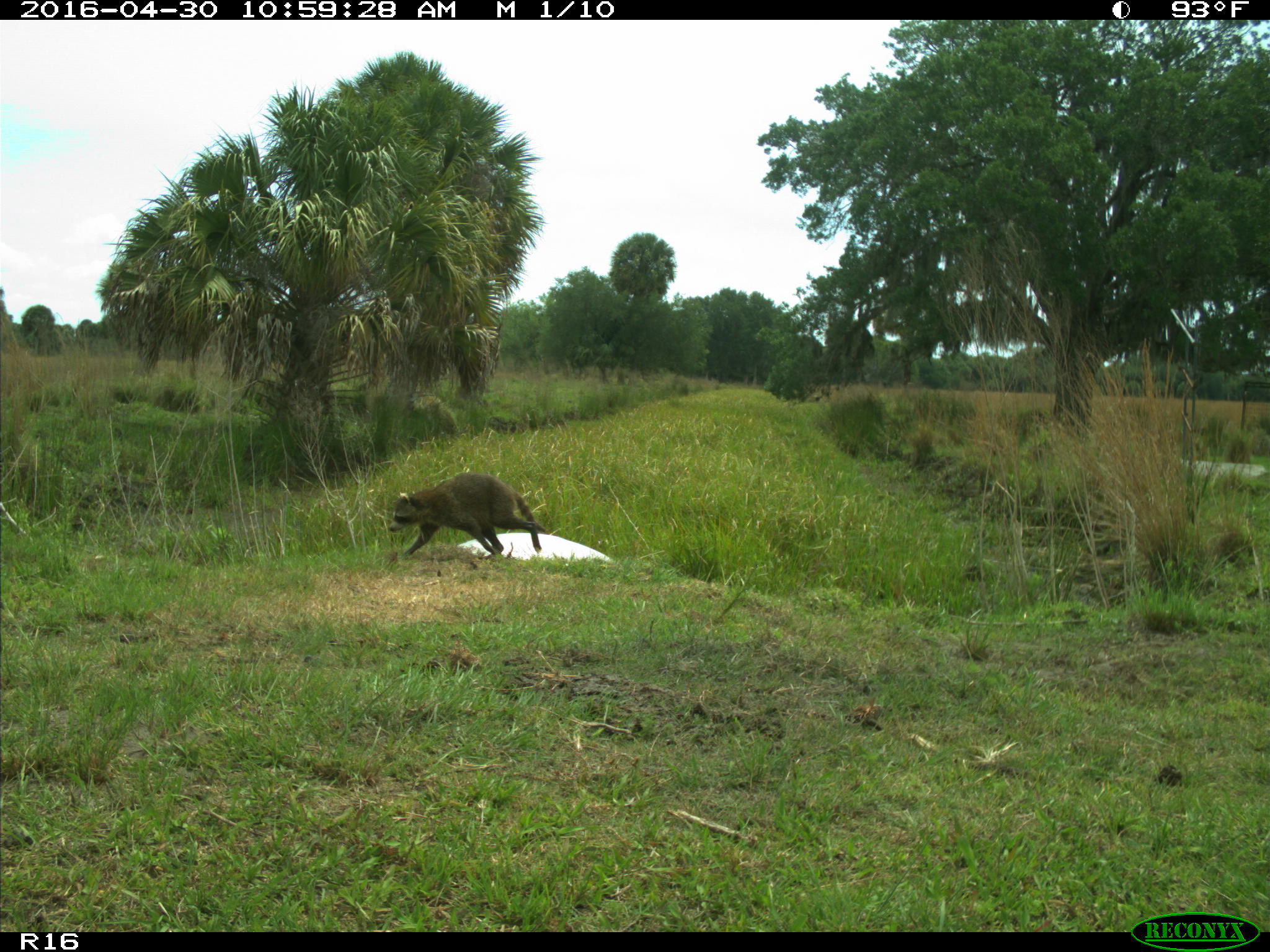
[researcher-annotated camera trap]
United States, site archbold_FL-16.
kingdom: Animalia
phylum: Chordata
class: Mammalia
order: Carnivora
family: Procyonidae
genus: Procyon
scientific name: Procyon lotor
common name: common raccoon